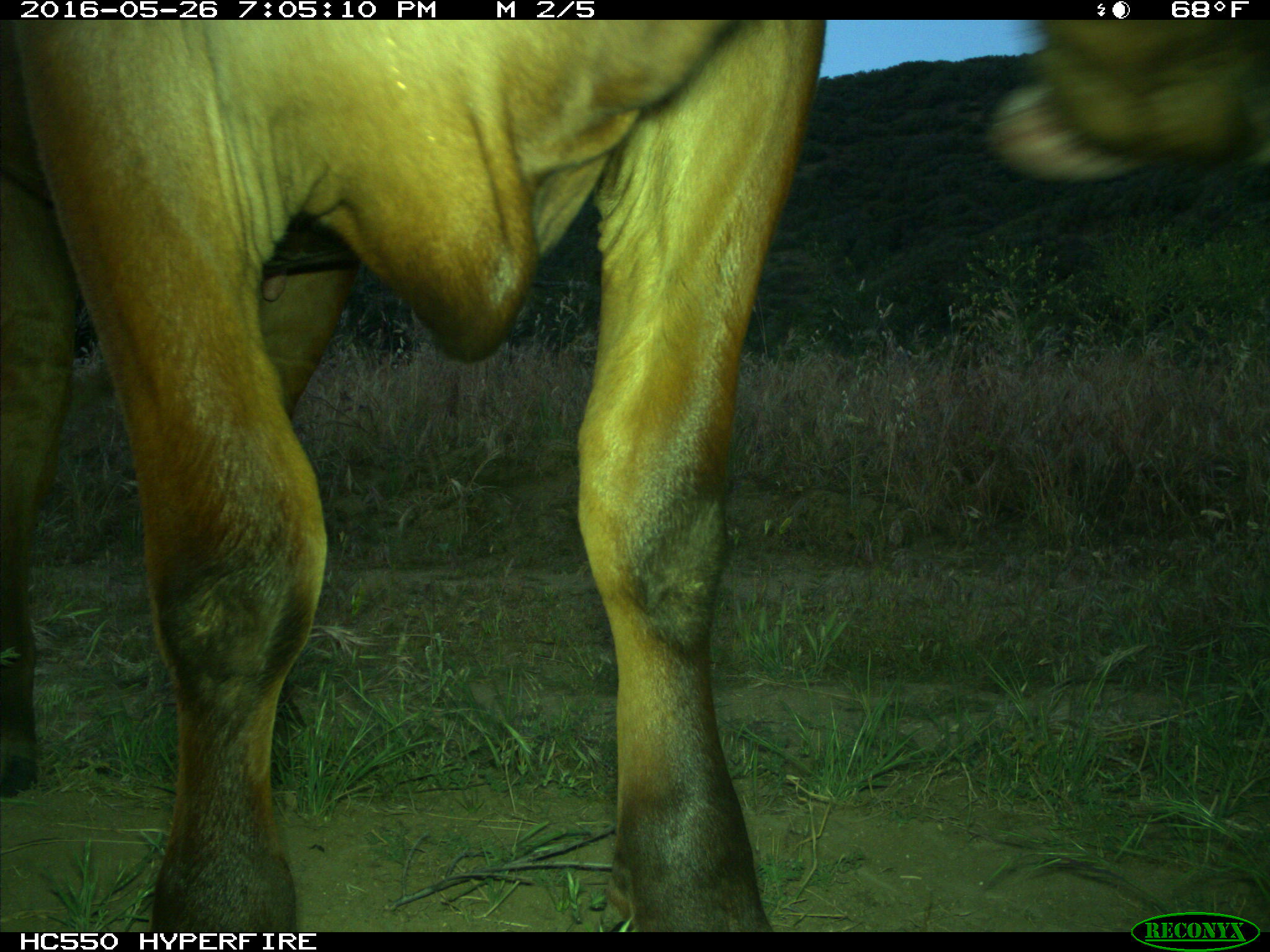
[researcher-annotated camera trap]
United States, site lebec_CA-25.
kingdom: Animalia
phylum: Chordata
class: Mammalia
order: Artiodactyla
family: Bovidae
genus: Bos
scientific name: Bos taurus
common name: domestic cow